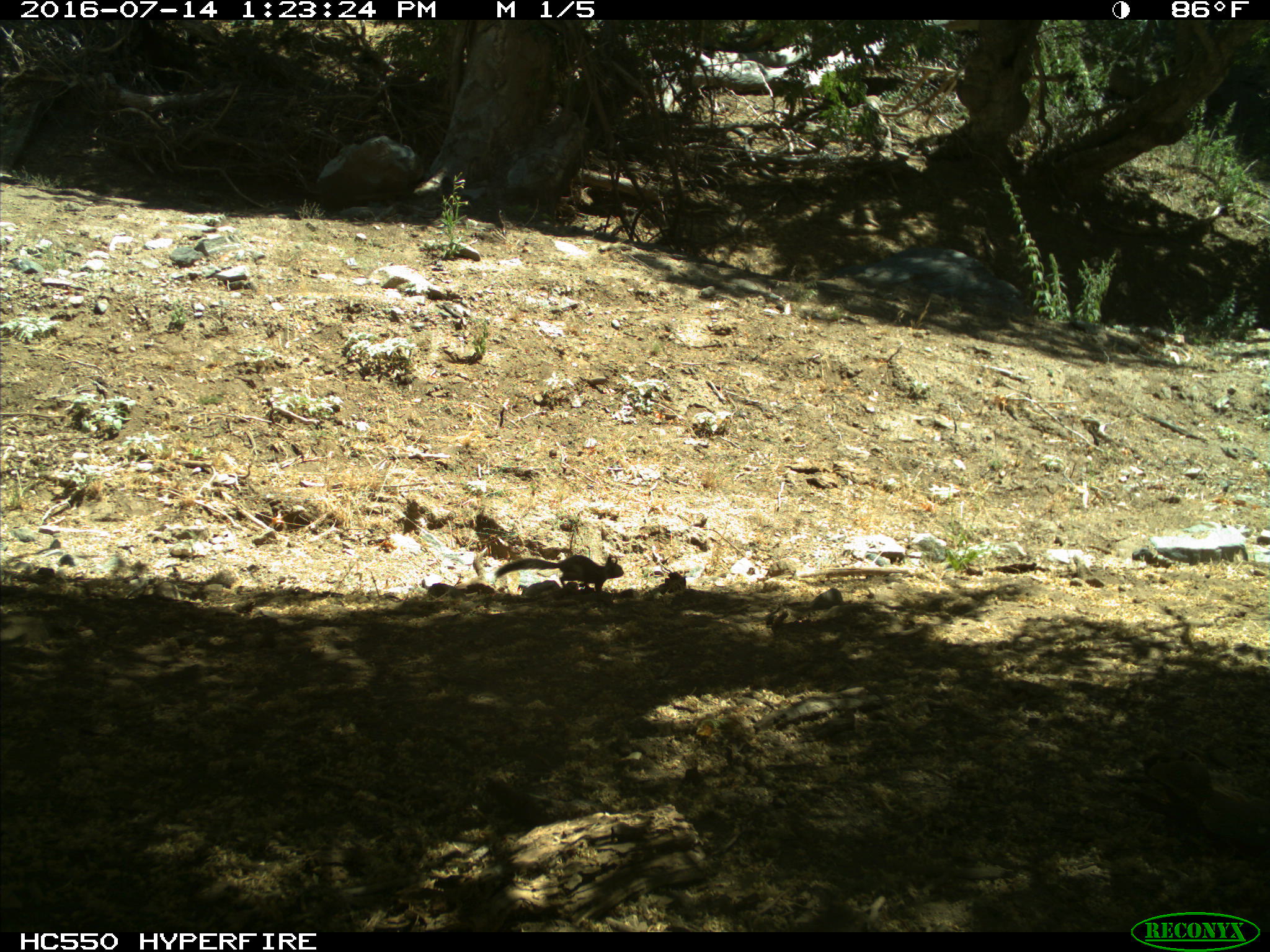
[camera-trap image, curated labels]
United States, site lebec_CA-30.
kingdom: Animalia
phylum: Chordata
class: Mammalia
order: Rodentia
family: Sciuridae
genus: Otospermophilus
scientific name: Otospermophilus beecheyi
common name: california ground squirrel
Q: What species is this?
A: Otospermophilus beecheyi (california ground squirrel).